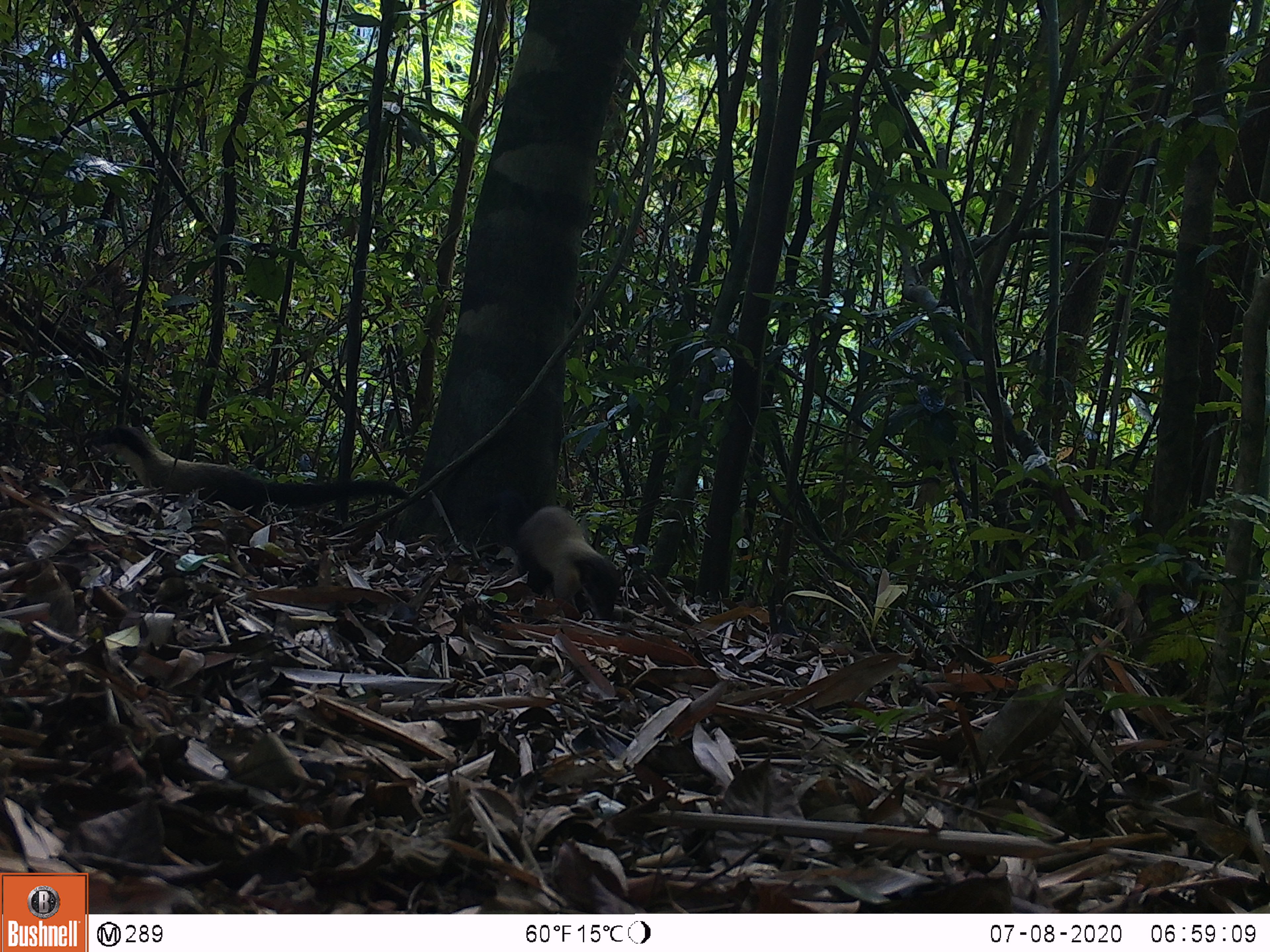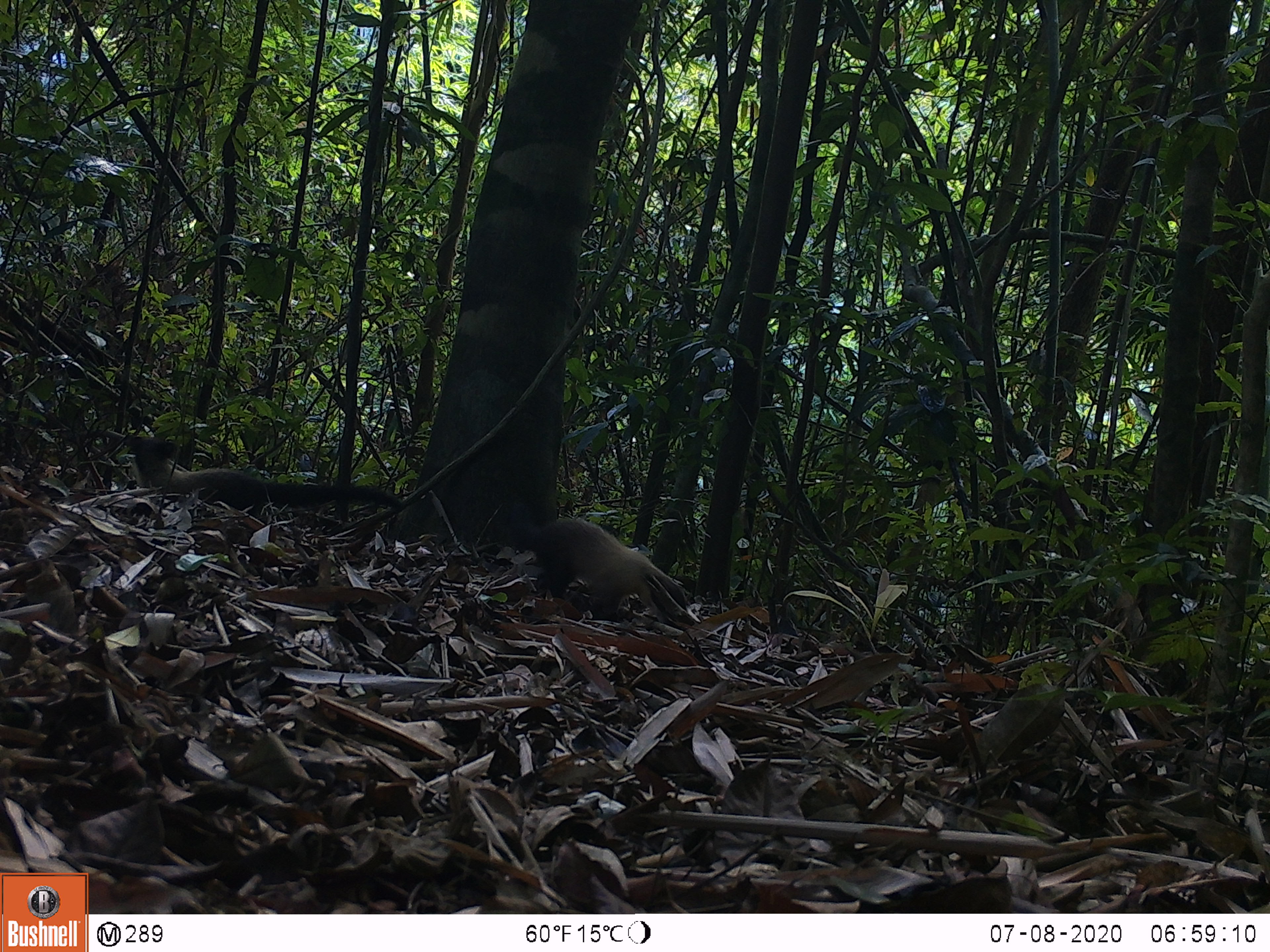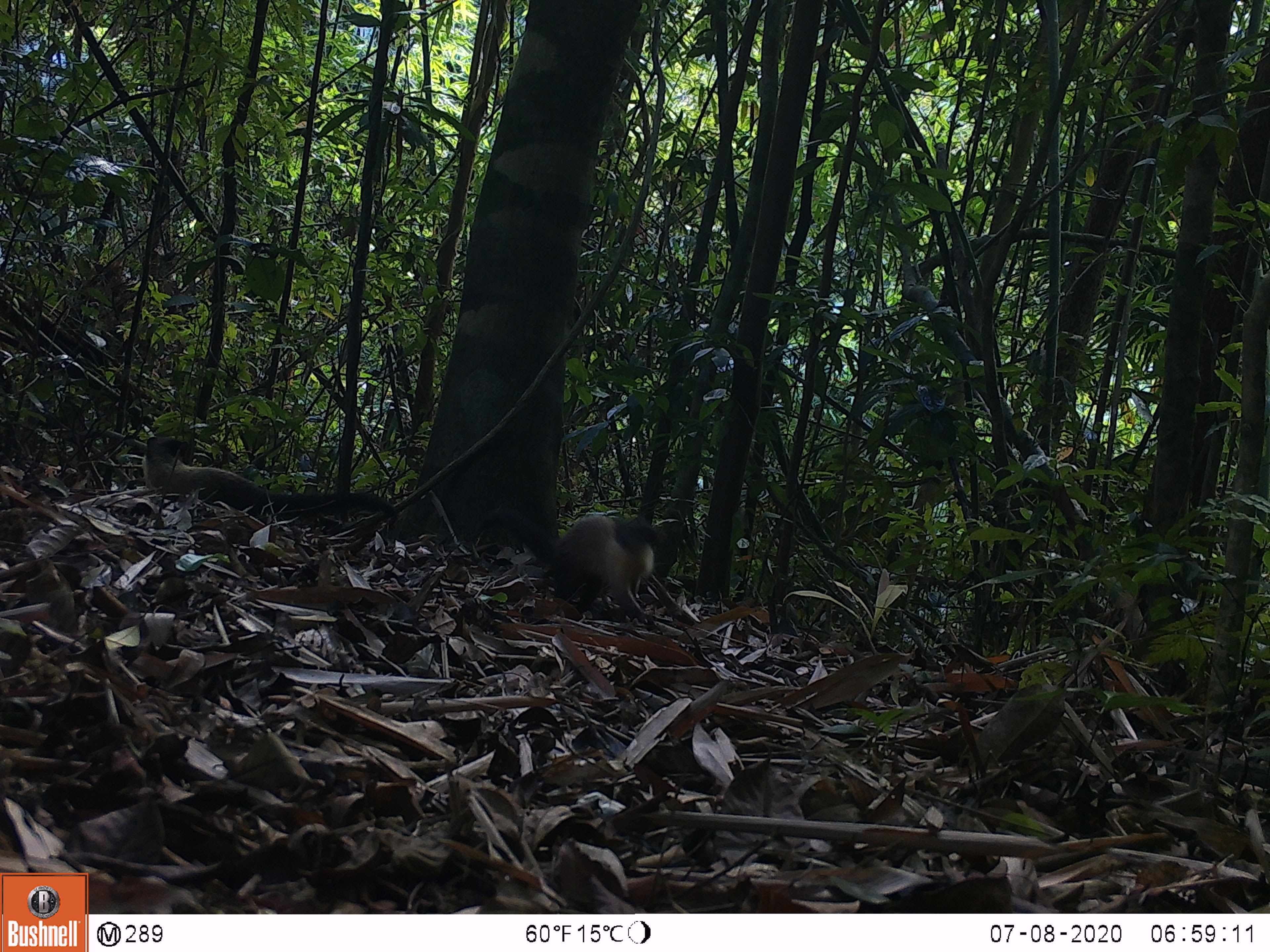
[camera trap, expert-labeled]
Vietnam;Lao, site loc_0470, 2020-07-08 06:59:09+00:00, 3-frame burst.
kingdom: Animalia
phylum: Chordata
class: Mammalia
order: Carnivora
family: Mustelidae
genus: Martes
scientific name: Martes flavigula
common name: yellow-throated marten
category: yellow throated marten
Yellow throated marten (yellow-throated marten) (Martes flavigula). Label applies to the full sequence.